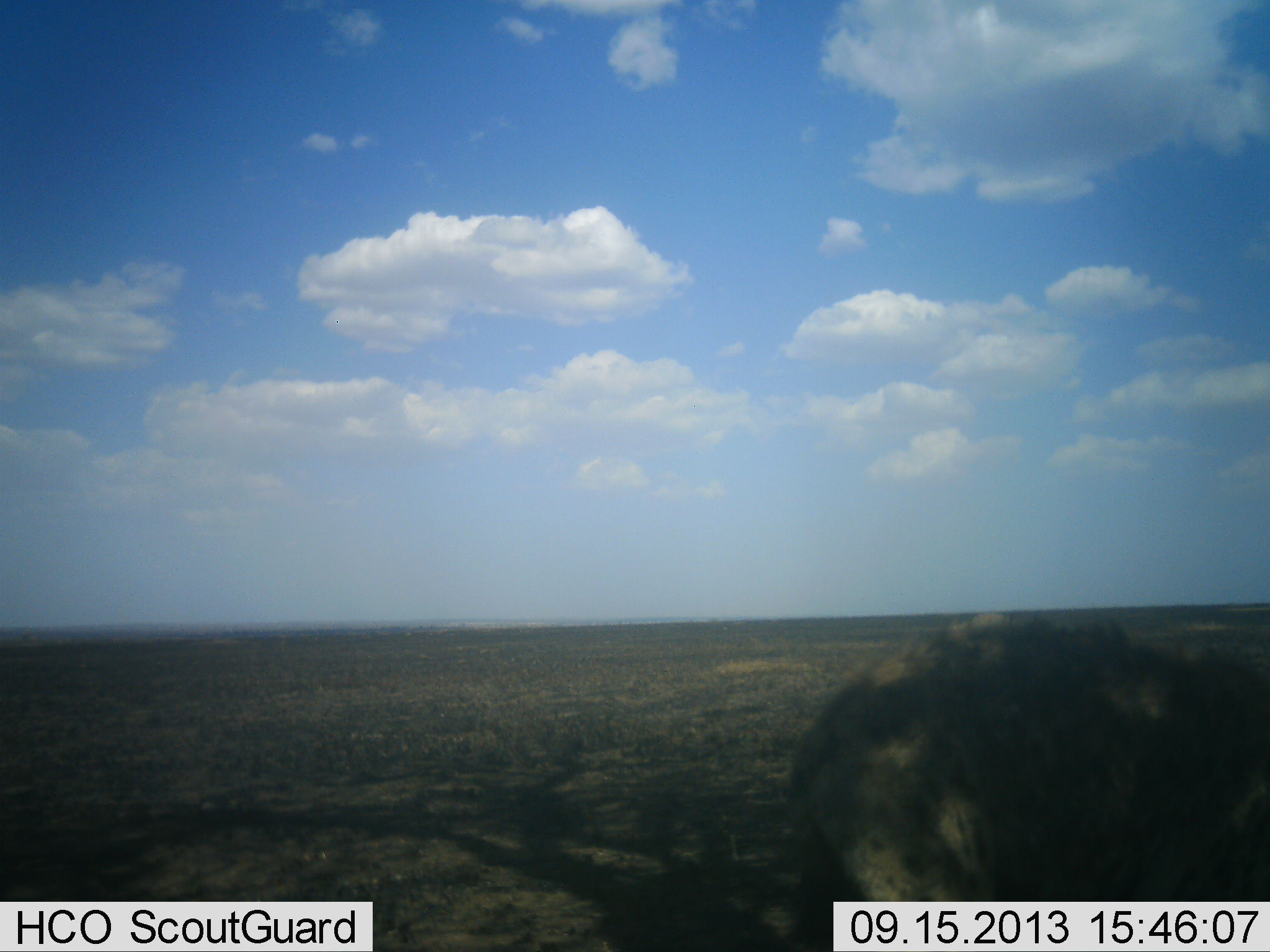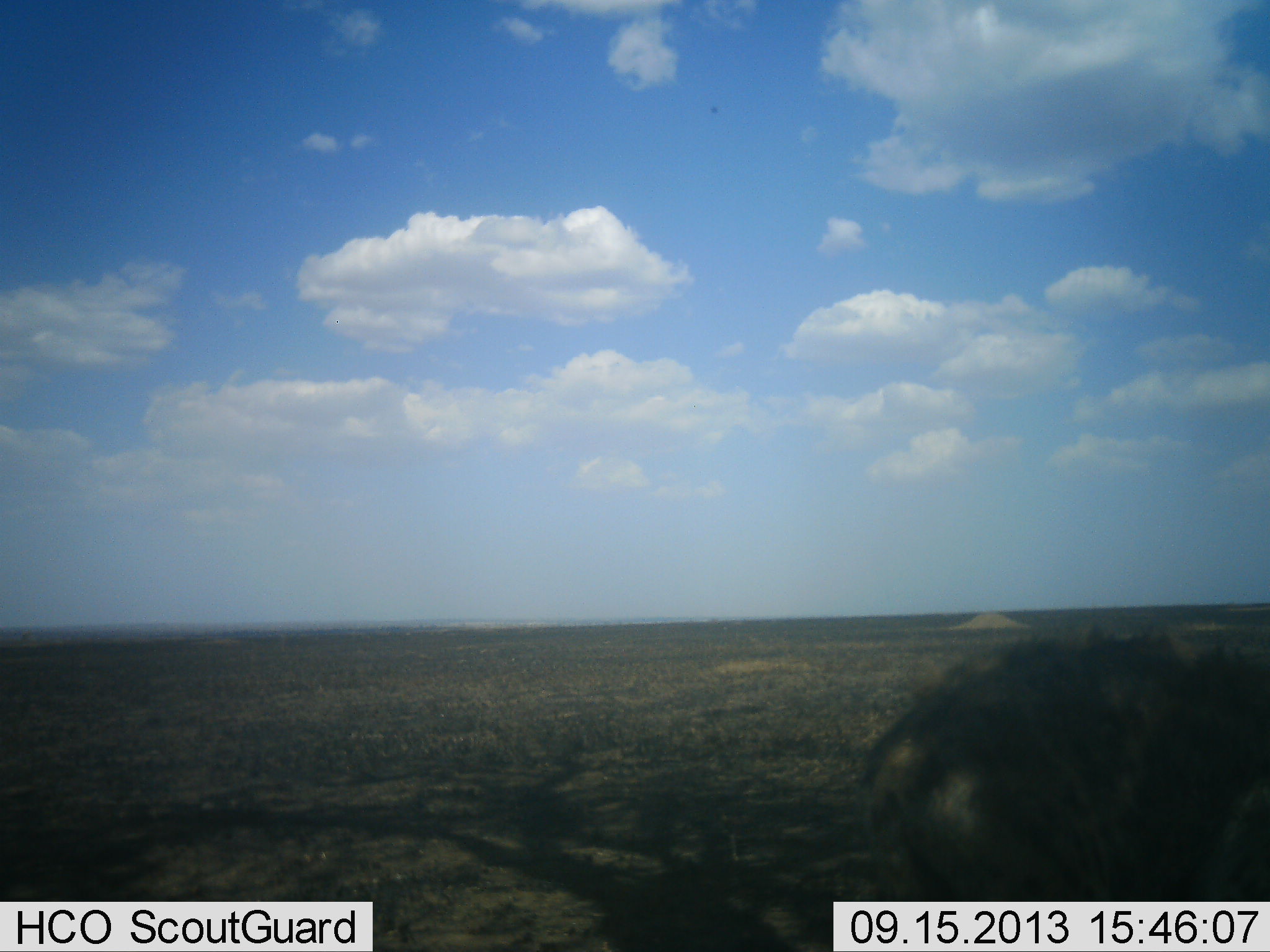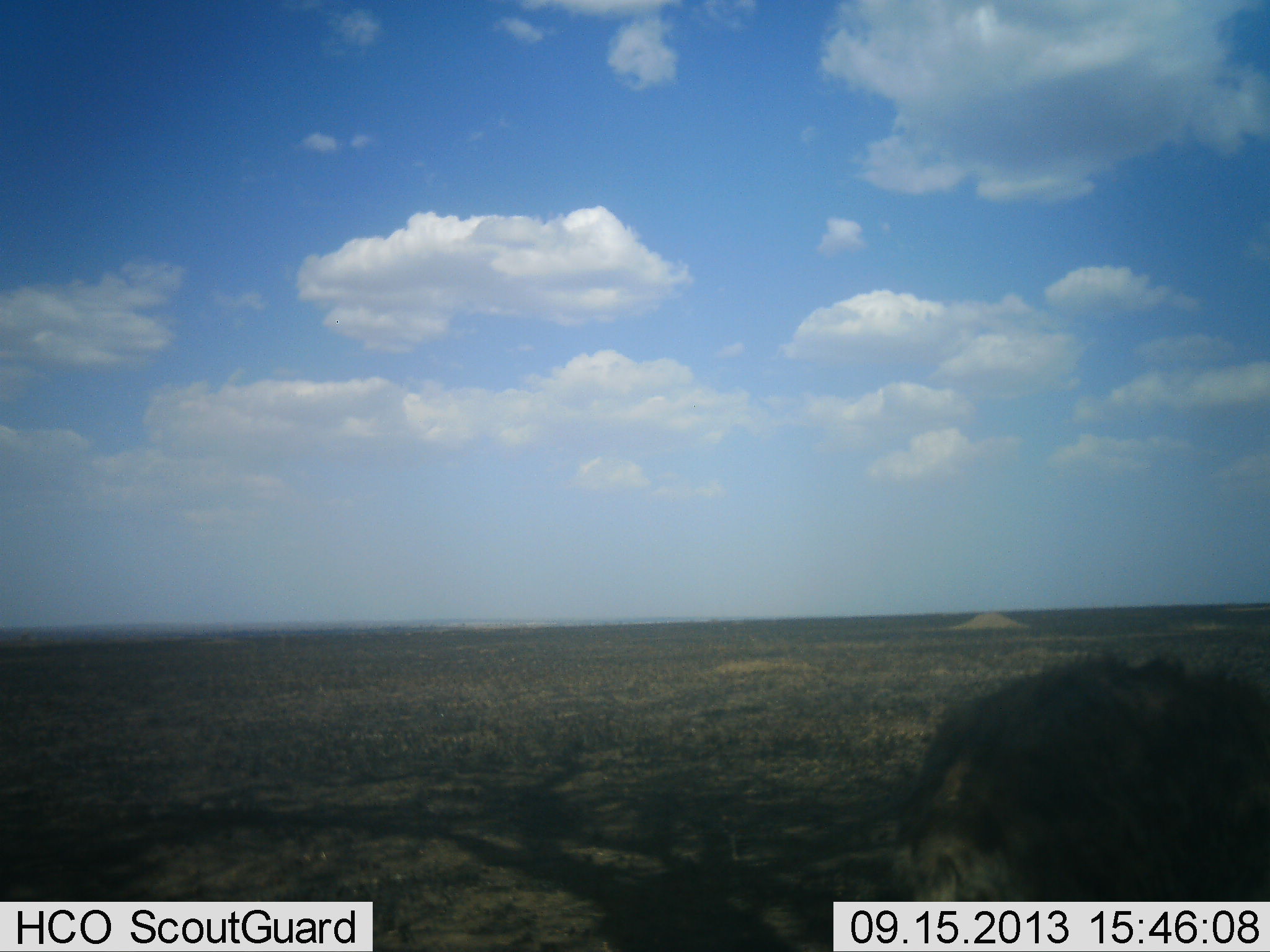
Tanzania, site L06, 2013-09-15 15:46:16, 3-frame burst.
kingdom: Animalia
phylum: Chordata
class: Mammalia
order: Carnivora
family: Hyaenidae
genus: Crocuta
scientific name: Crocuta crocuta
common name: spotted hyena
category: hyenaspotted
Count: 1.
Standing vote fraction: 35%.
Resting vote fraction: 6%.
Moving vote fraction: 59%.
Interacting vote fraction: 0%.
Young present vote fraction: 0%.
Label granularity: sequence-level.